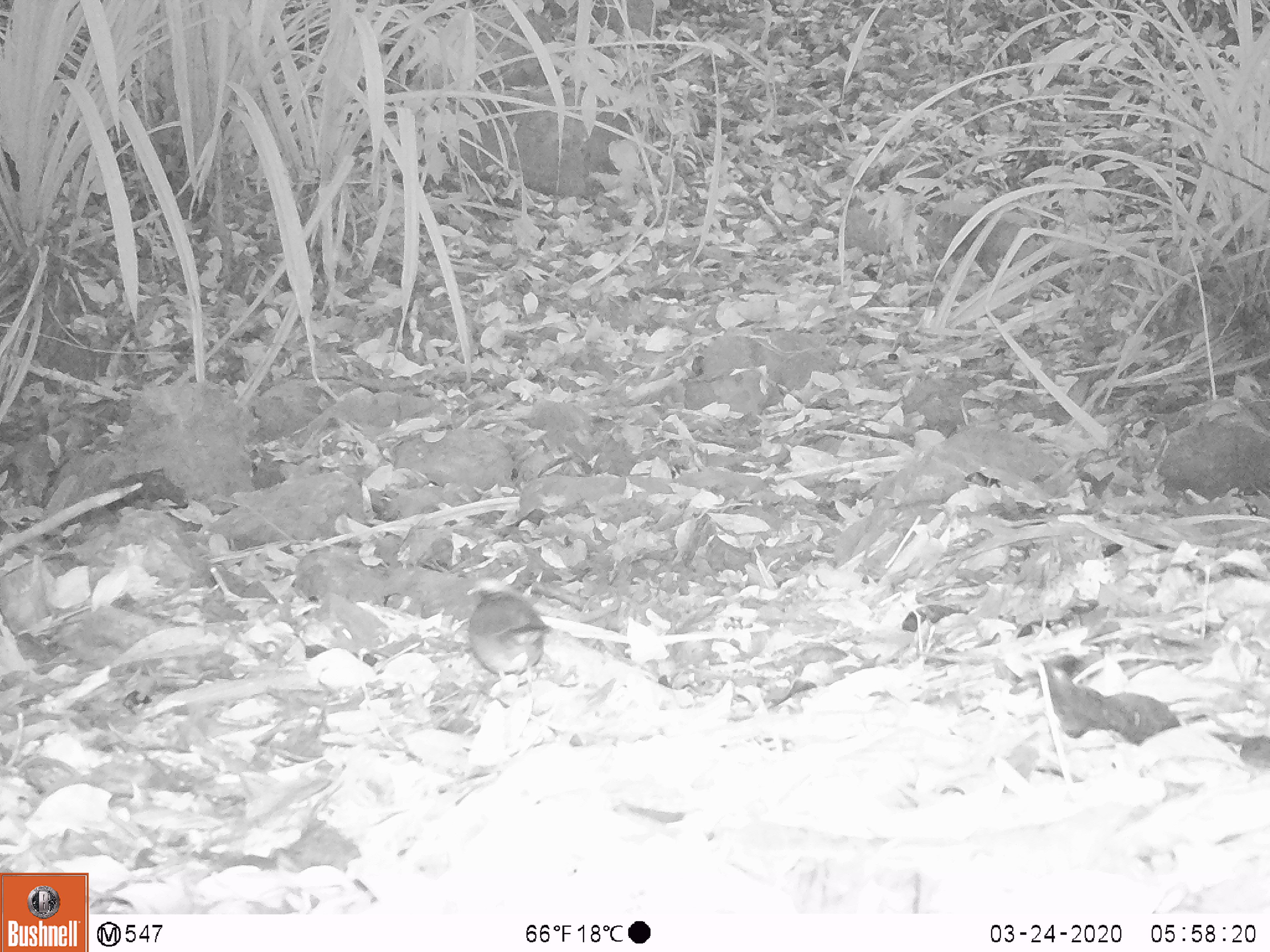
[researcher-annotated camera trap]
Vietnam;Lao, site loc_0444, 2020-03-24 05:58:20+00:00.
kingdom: Animalia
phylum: Chordata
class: Aves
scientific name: Aves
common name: bird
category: unidentified bird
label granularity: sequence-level